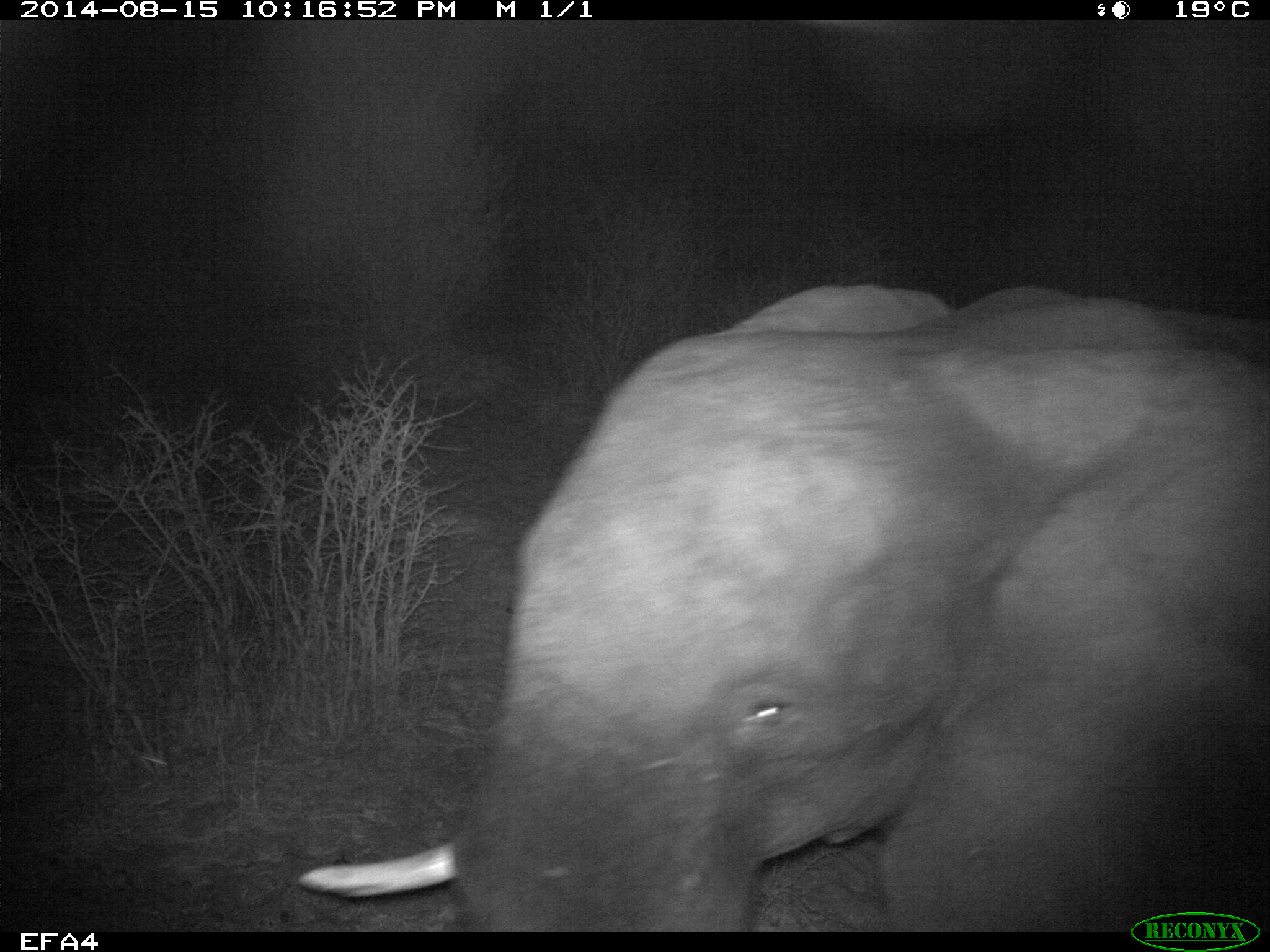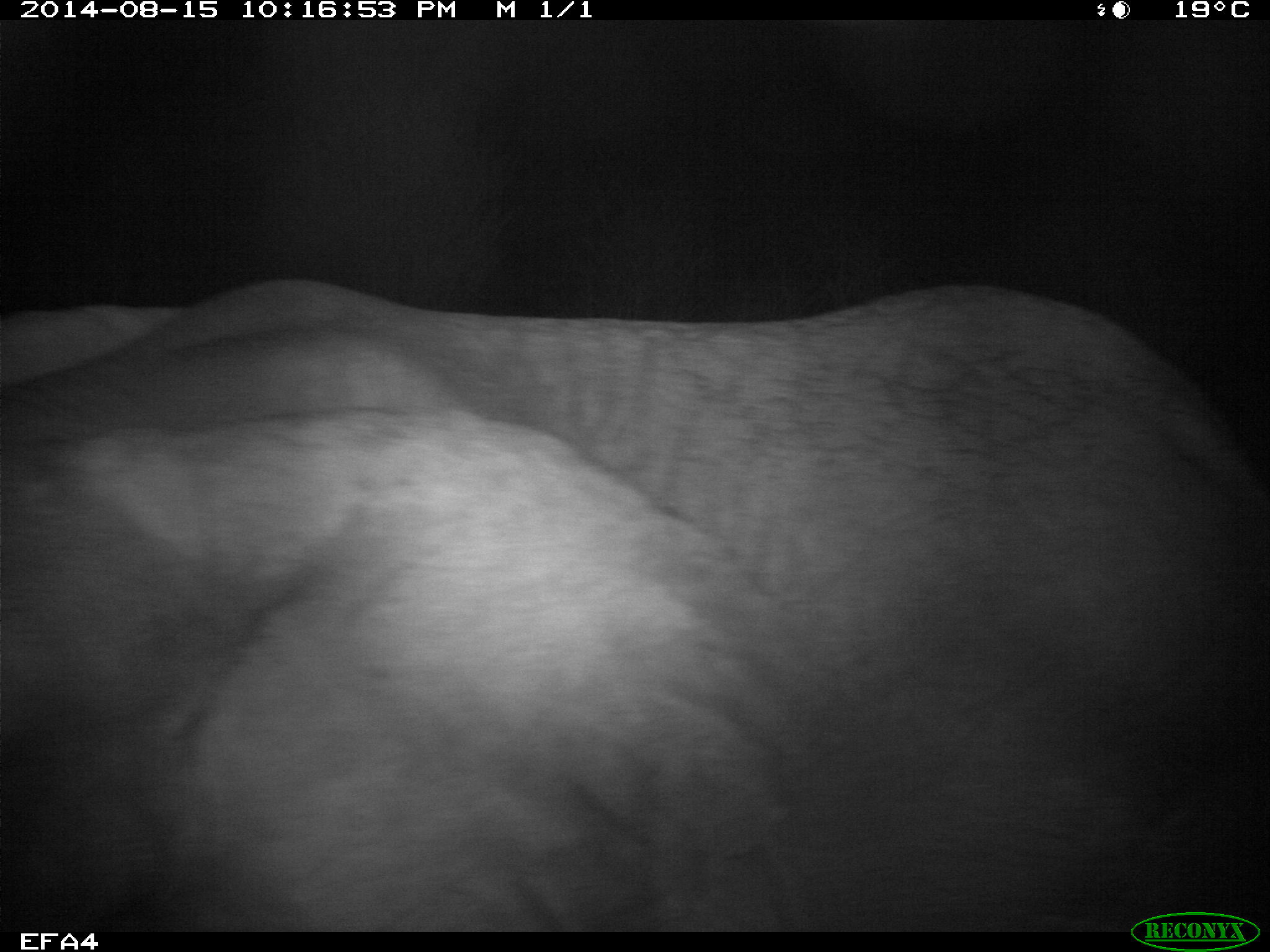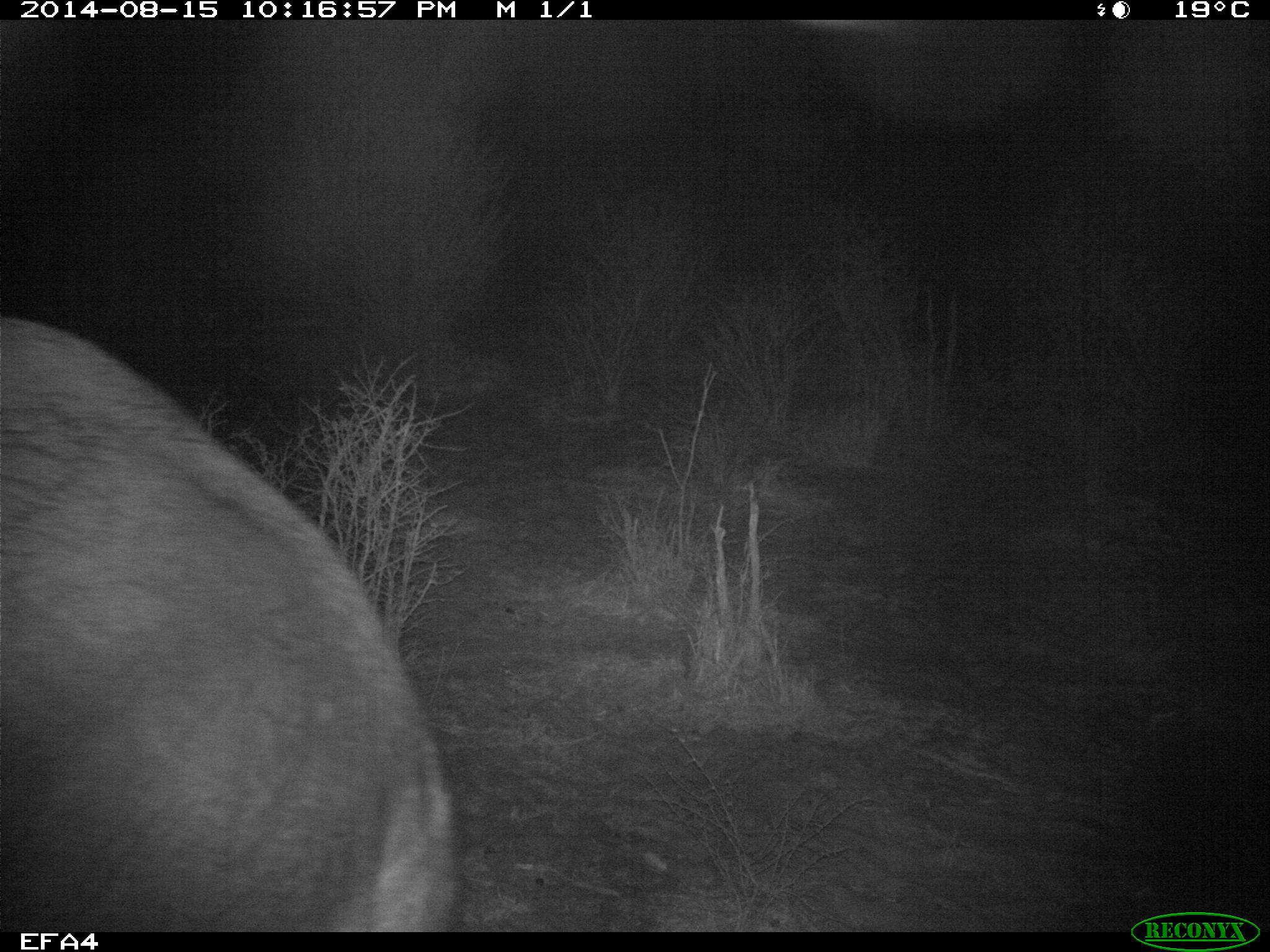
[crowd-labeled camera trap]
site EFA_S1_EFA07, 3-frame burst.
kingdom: Animalia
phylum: Chordata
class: Mammalia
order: Proboscidea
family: Elephantidae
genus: Loxodonta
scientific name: Loxodonta africana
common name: african bush elephant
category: elephant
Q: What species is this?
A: Elephant (african bush elephant) (Loxodonta africana).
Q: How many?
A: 1.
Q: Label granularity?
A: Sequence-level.